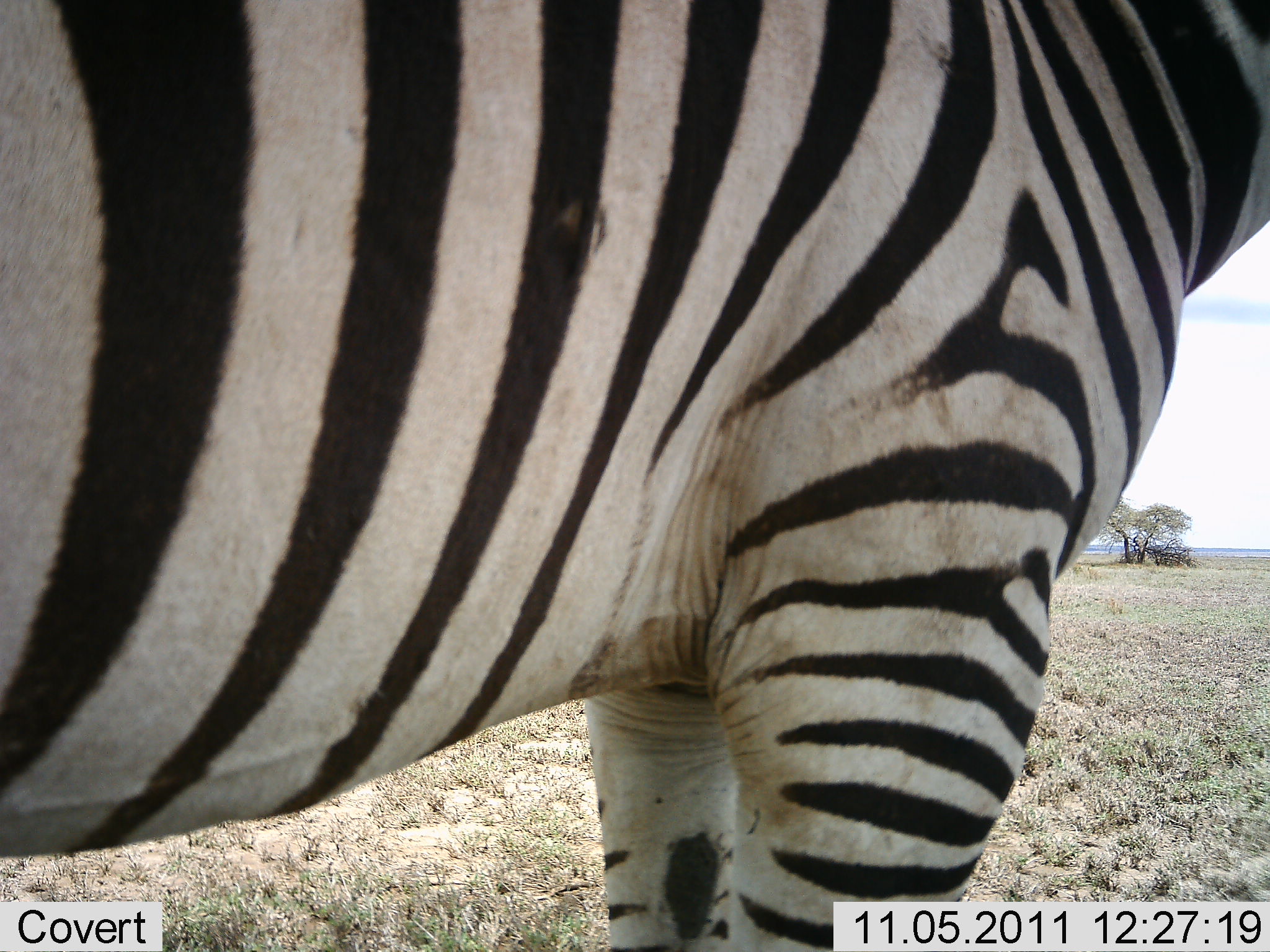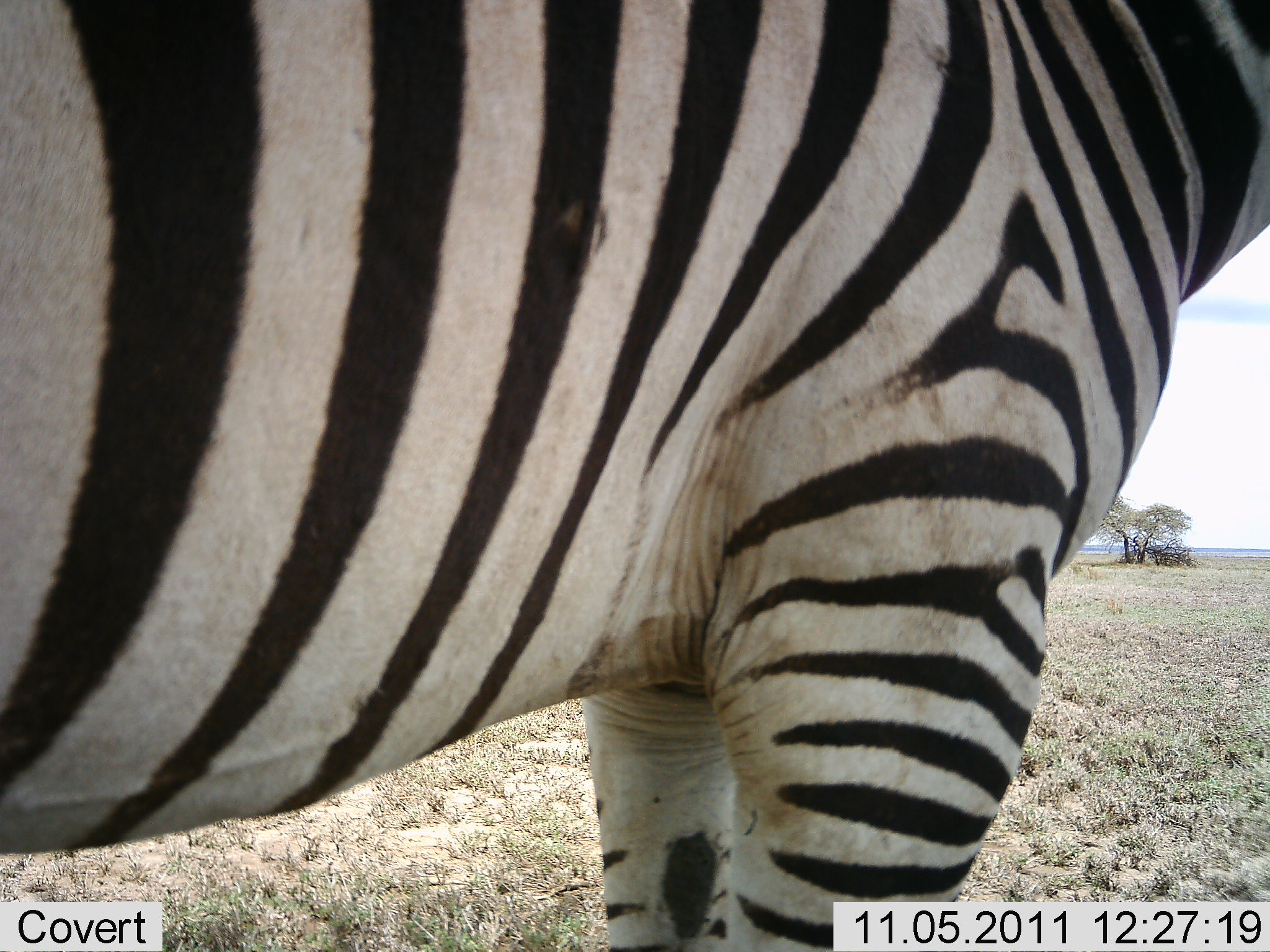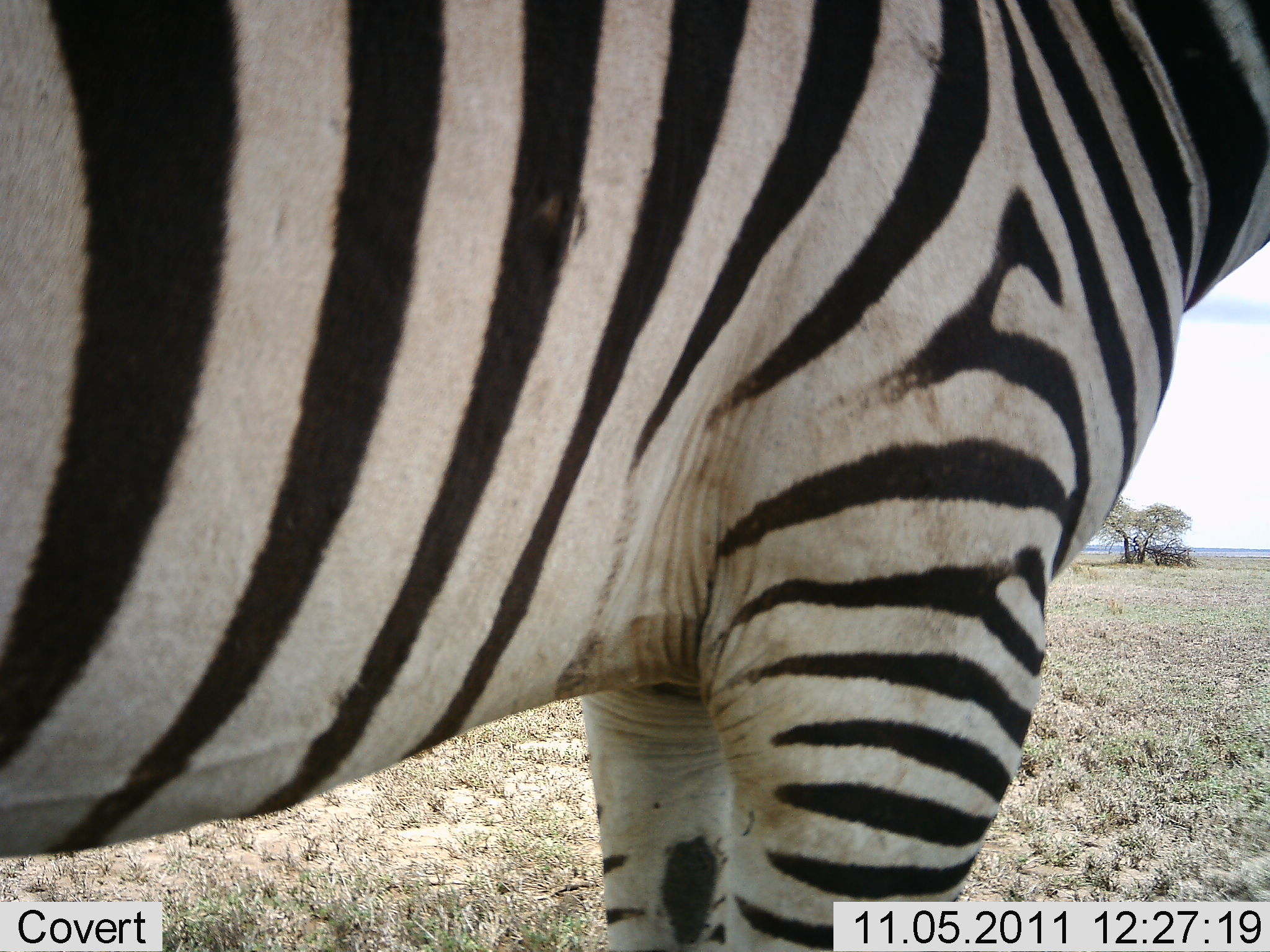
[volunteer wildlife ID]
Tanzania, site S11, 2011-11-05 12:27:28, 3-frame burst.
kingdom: Animalia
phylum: Chordata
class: Mammalia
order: Perissodactyla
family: Equidae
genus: Equus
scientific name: Equus quagga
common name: plains zebra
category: zebra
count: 1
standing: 100%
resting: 0%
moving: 0%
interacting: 0%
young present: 0%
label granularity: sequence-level